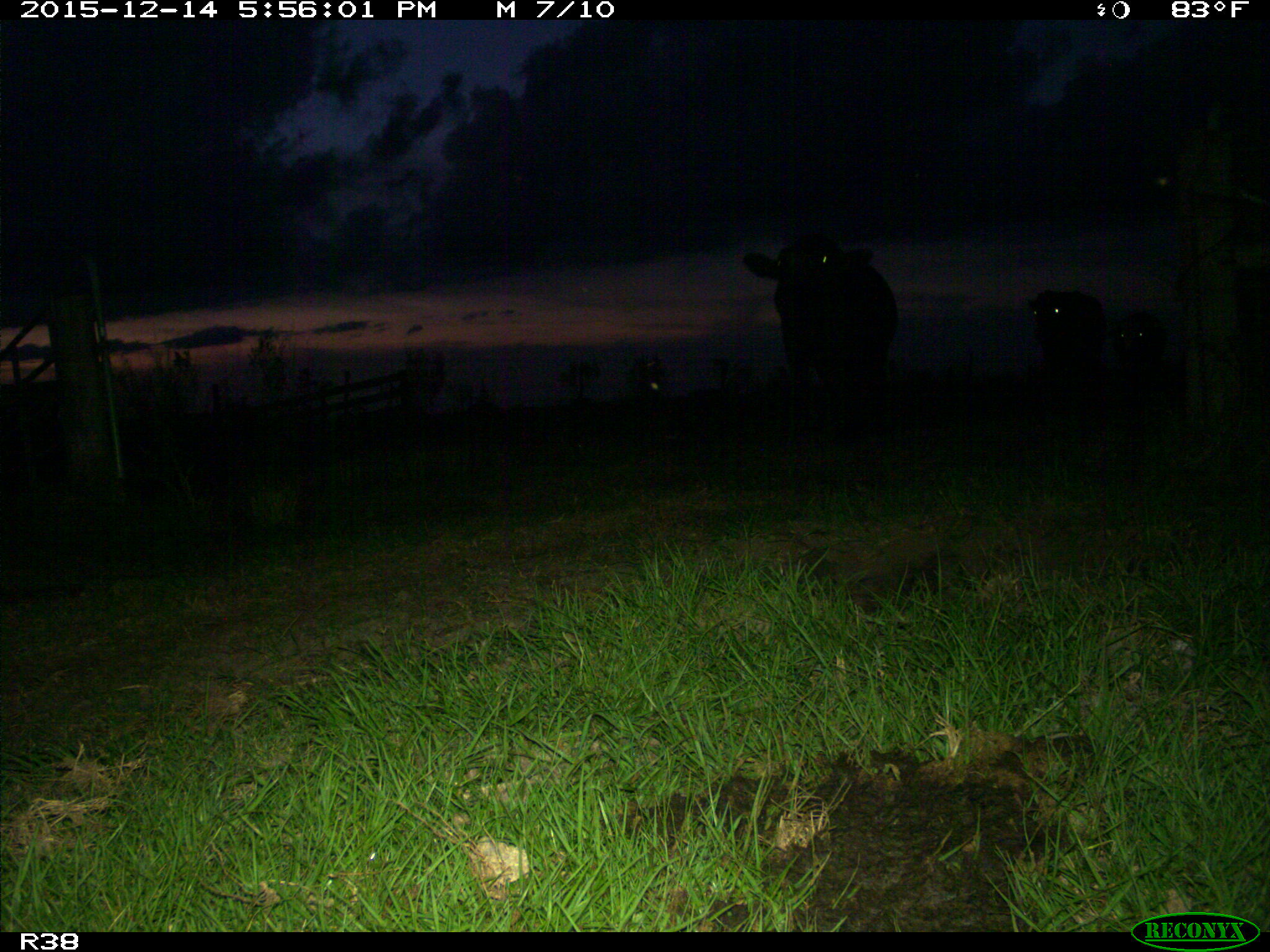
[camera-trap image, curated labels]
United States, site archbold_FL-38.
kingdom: Animalia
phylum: Chordata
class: Mammalia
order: Artiodactyla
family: Bovidae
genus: Bos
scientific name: Bos taurus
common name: domestic cow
Bos taurus (domestic cow).